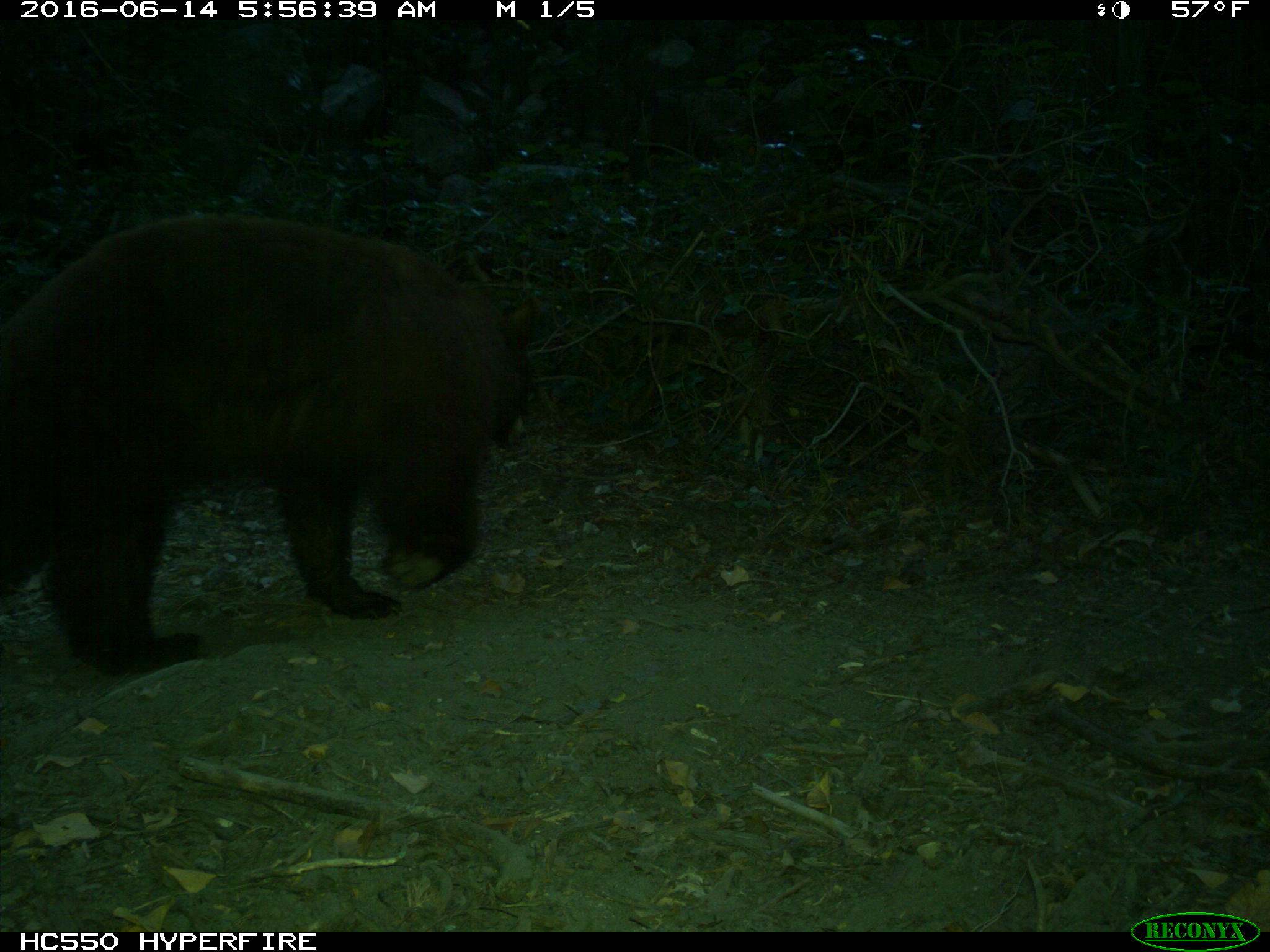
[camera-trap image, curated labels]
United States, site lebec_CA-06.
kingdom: Animalia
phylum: Chordata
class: Mammalia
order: Carnivora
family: Ursidae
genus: Ursus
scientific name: Ursus americanus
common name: american black bear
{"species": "Ursus americanus (american black bear)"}